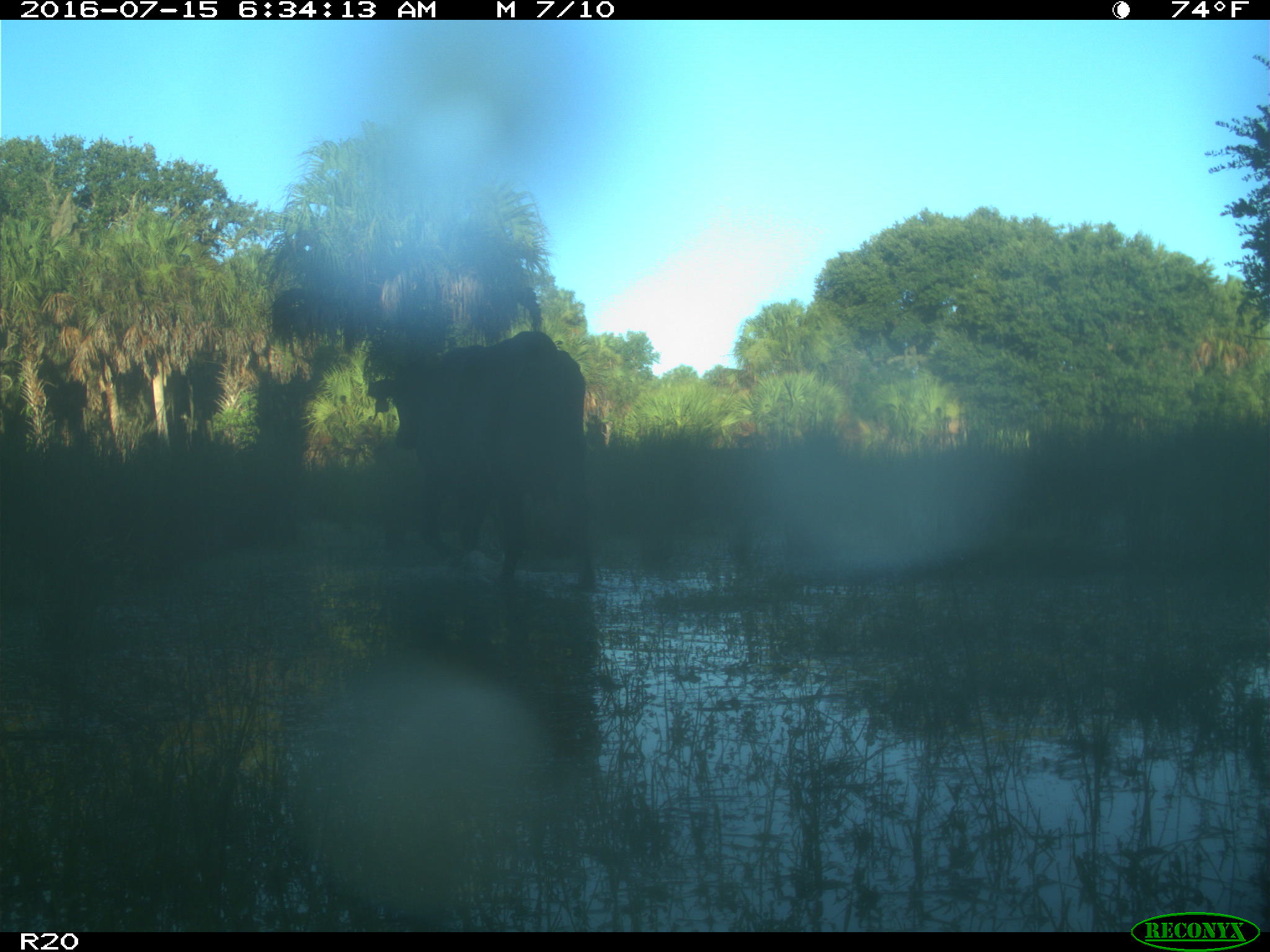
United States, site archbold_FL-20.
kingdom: Animalia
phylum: Chordata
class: Mammalia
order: Artiodactyla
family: Bovidae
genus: Bos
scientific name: Bos taurus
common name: domestic cow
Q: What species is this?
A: Bos taurus (domestic cow).